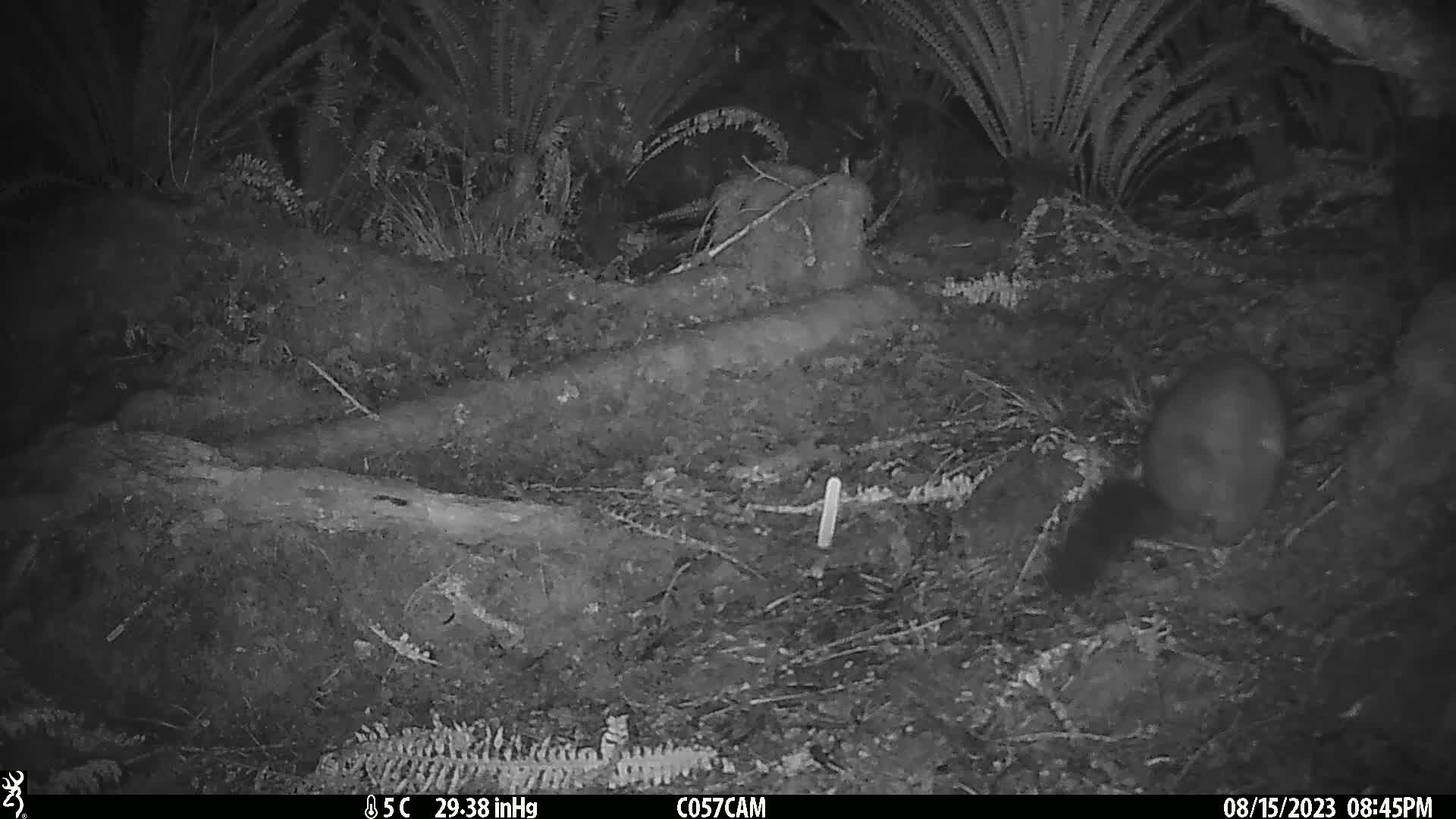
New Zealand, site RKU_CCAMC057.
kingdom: Animalia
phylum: Chordata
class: Mammalia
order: Diprotodontia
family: Phalangeridae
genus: Trichosurus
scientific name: Trichosurus vulpecula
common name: common brushtail possum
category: possum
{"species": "possum (common brushtail possum) (Trichosurus vulpecula)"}